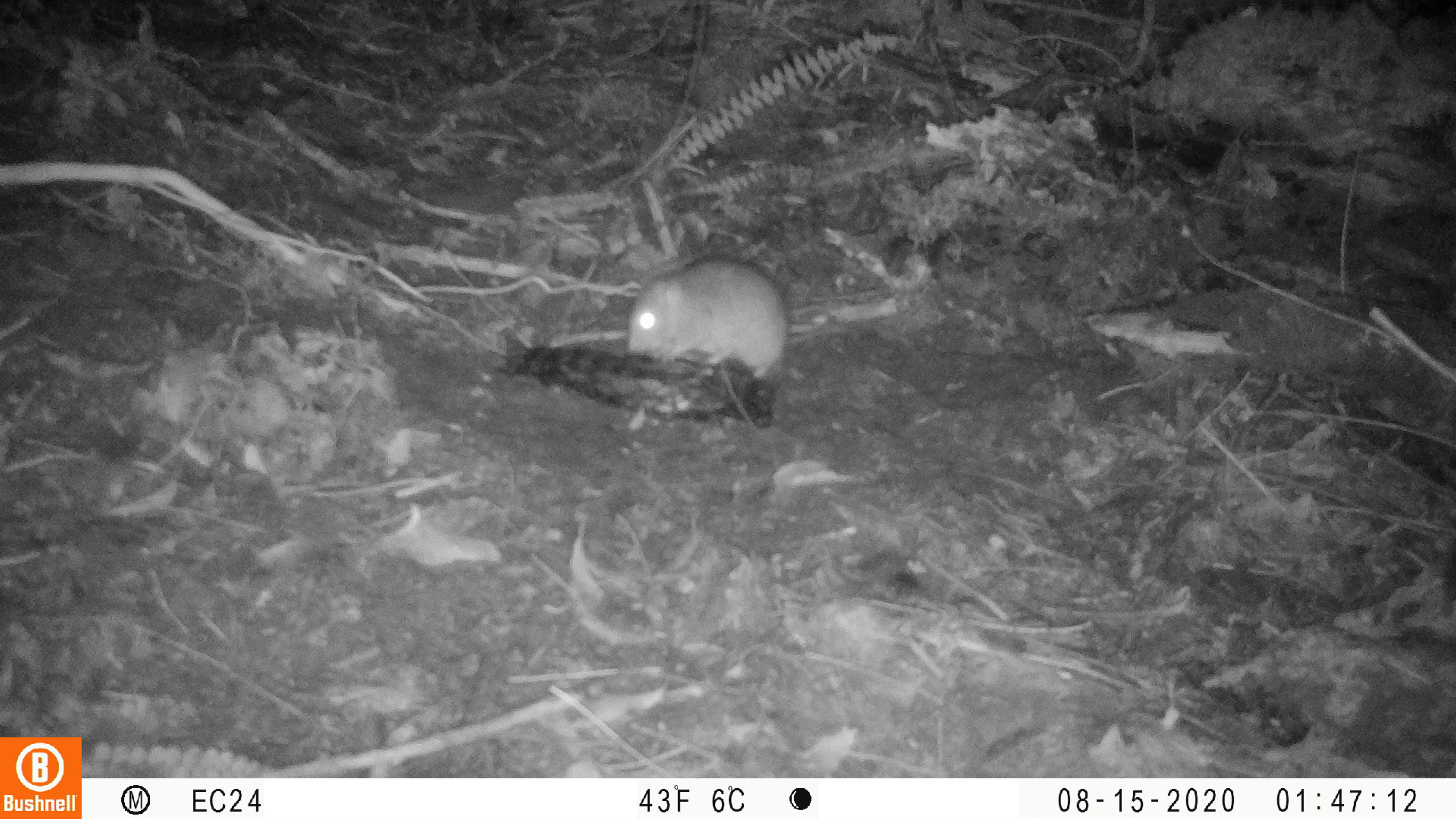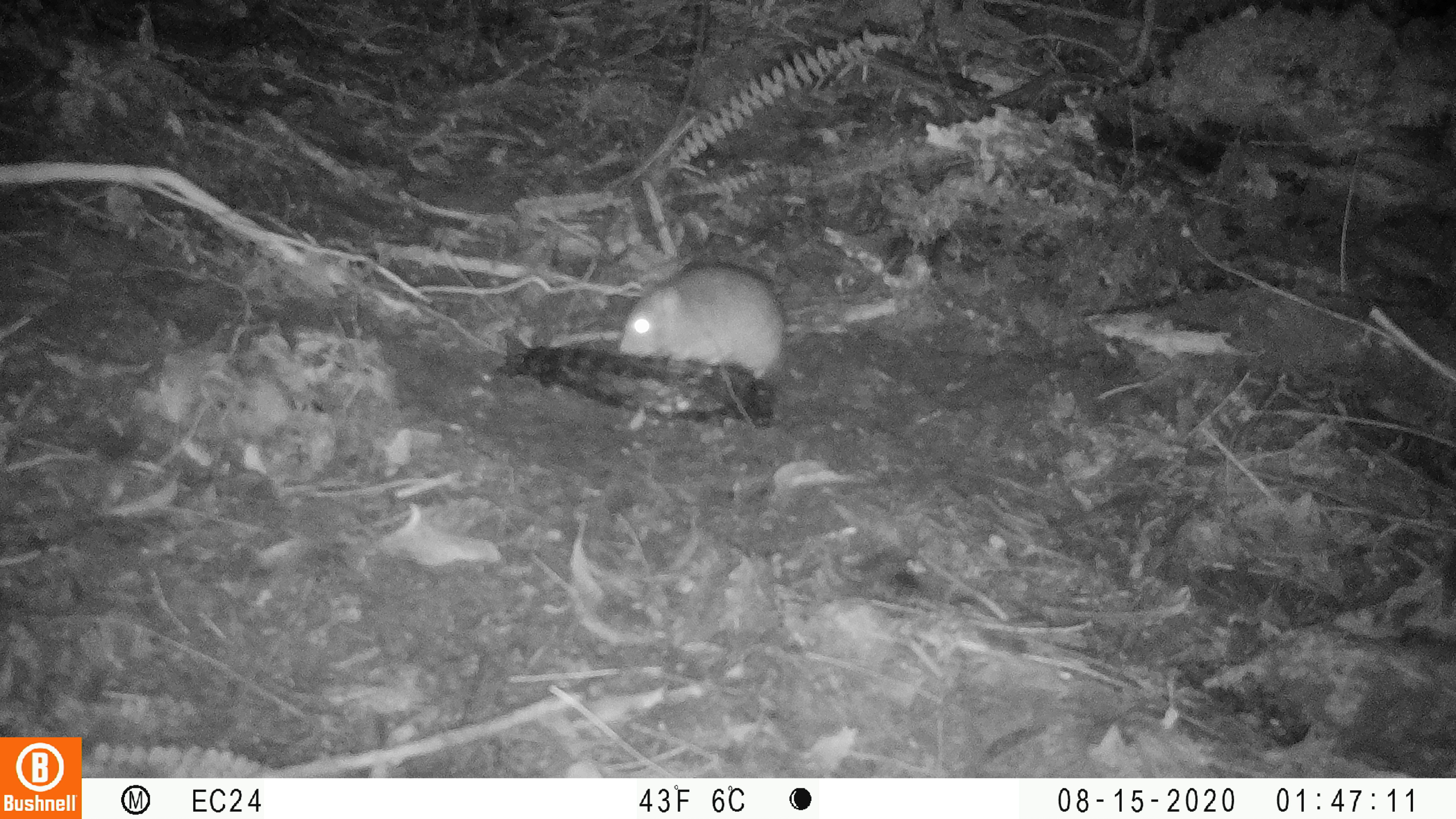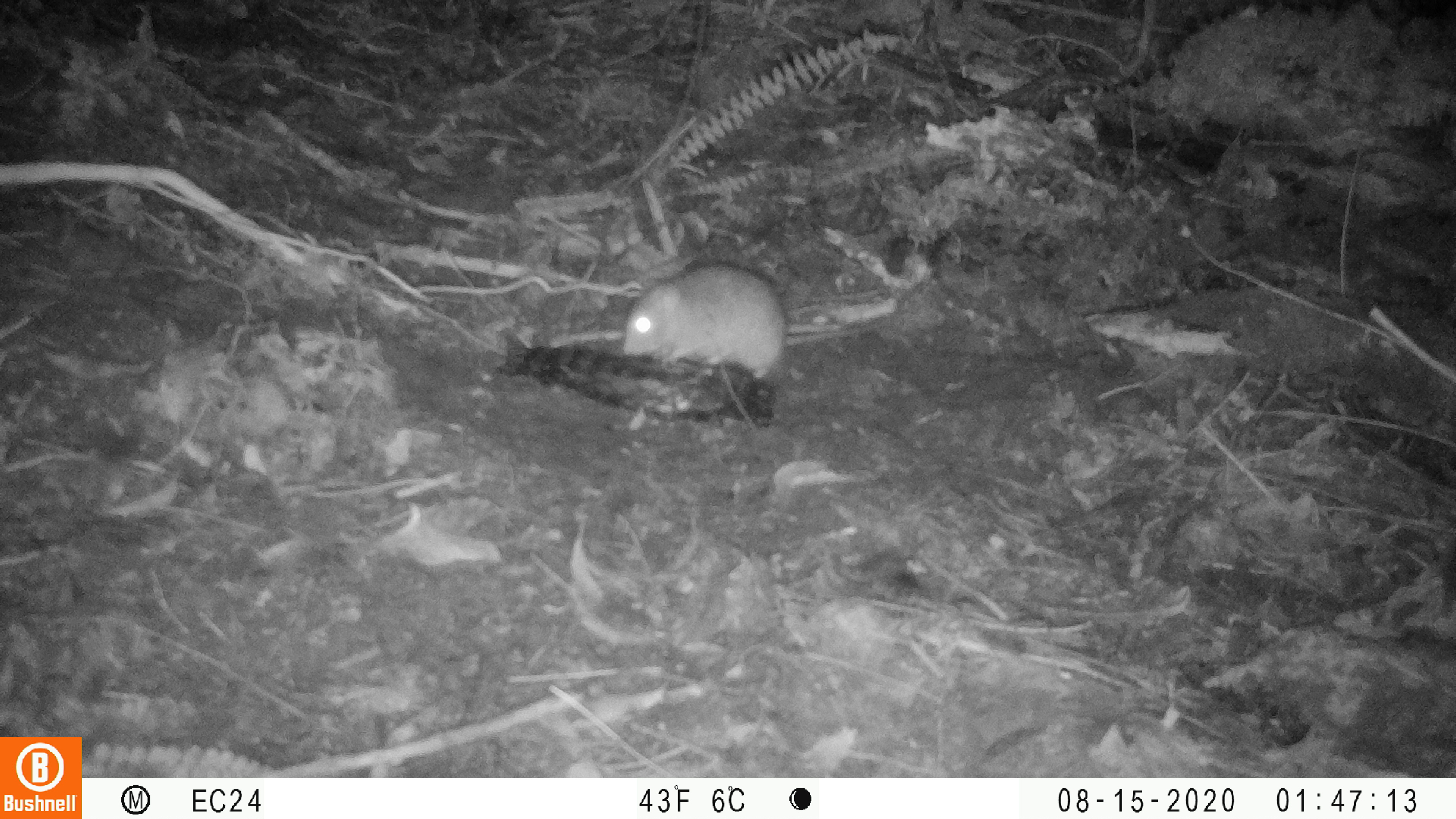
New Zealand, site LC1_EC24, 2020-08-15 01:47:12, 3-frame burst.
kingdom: Animalia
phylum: Chordata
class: Mammalia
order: Rodentia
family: Muridae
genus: Rattus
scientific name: Rattus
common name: rat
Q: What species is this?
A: Rat (Rattus).